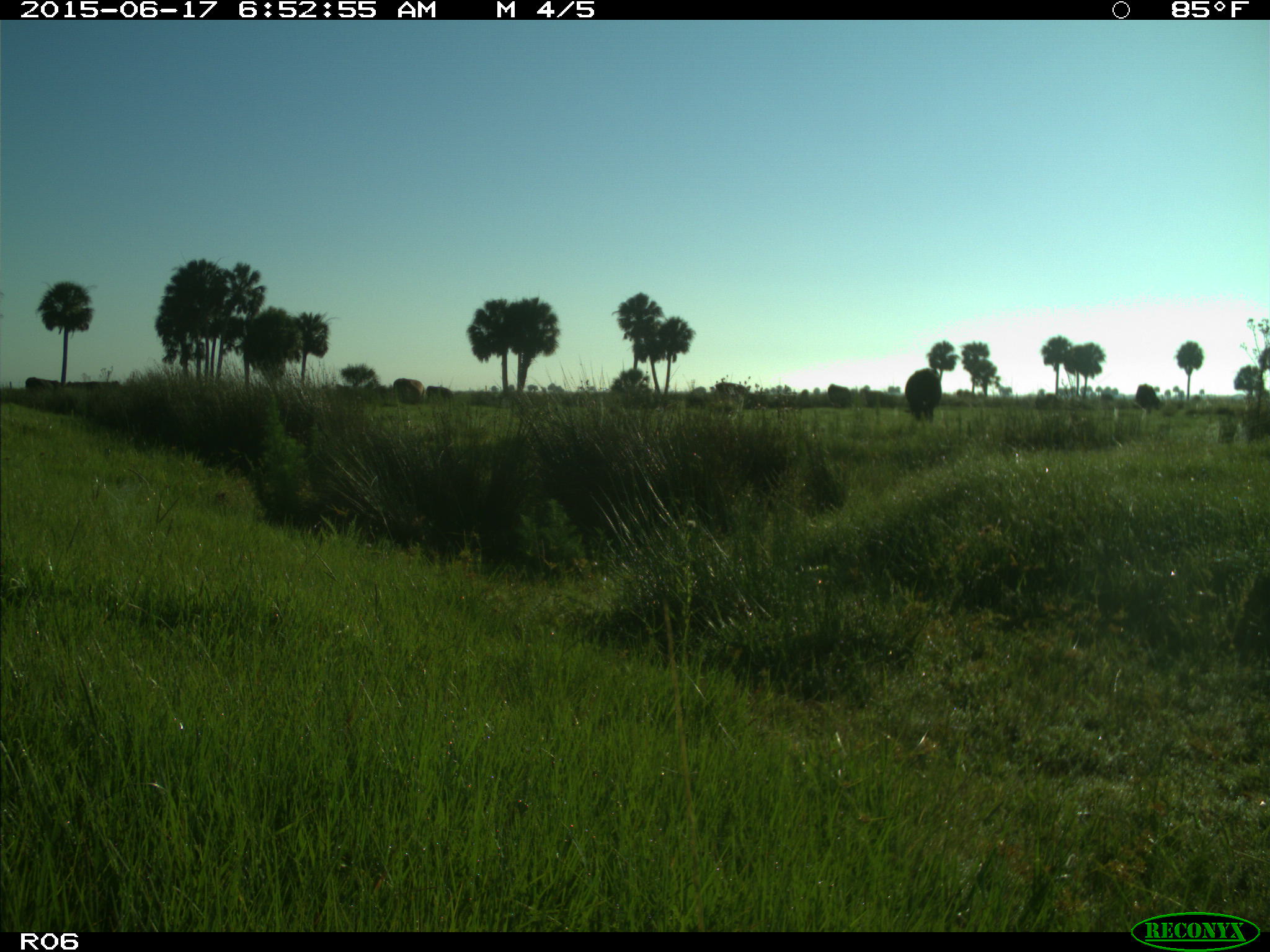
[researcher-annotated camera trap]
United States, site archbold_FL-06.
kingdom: Animalia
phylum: Chordata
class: Mammalia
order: Artiodactyla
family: Bovidae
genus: Bos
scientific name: Bos taurus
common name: domestic cow